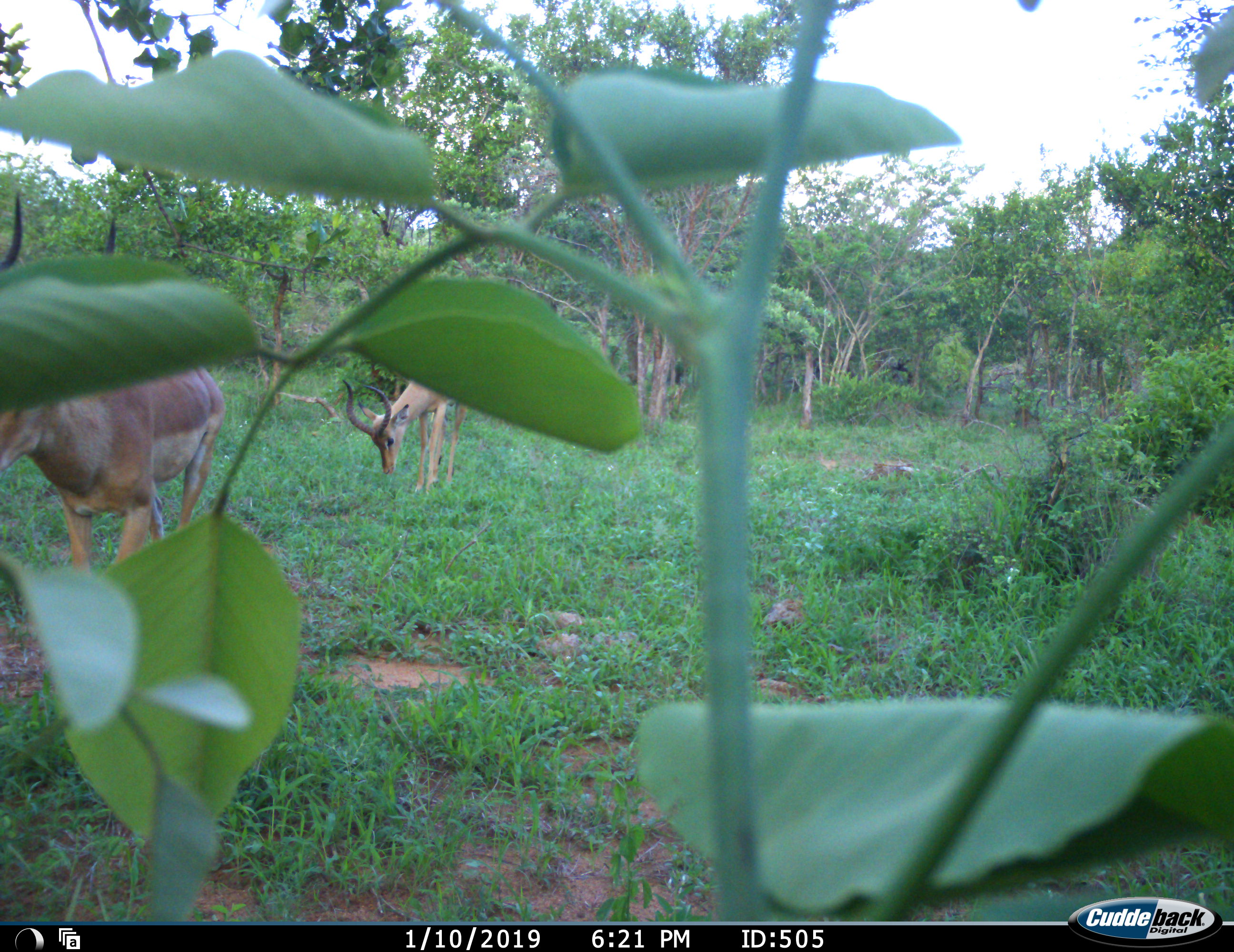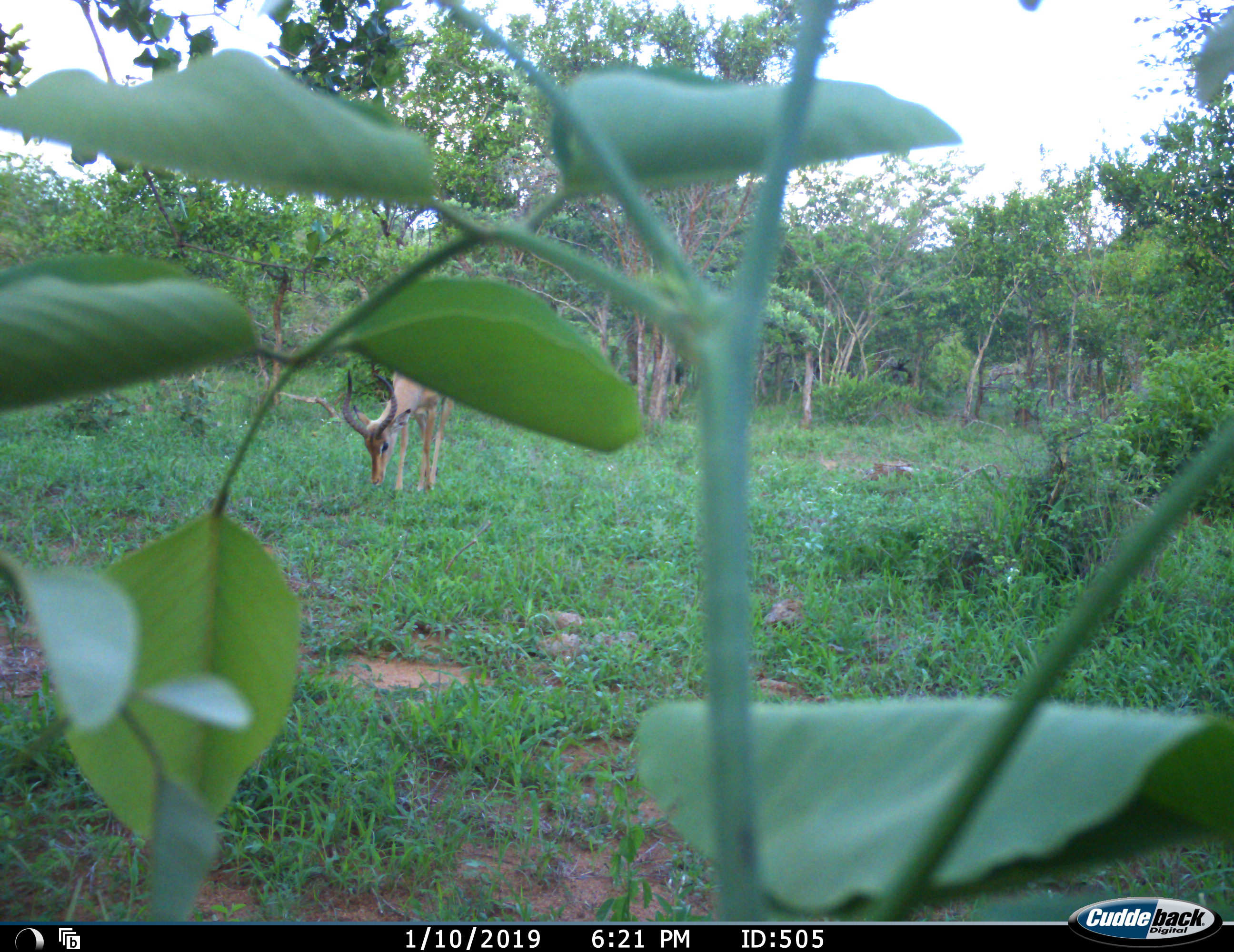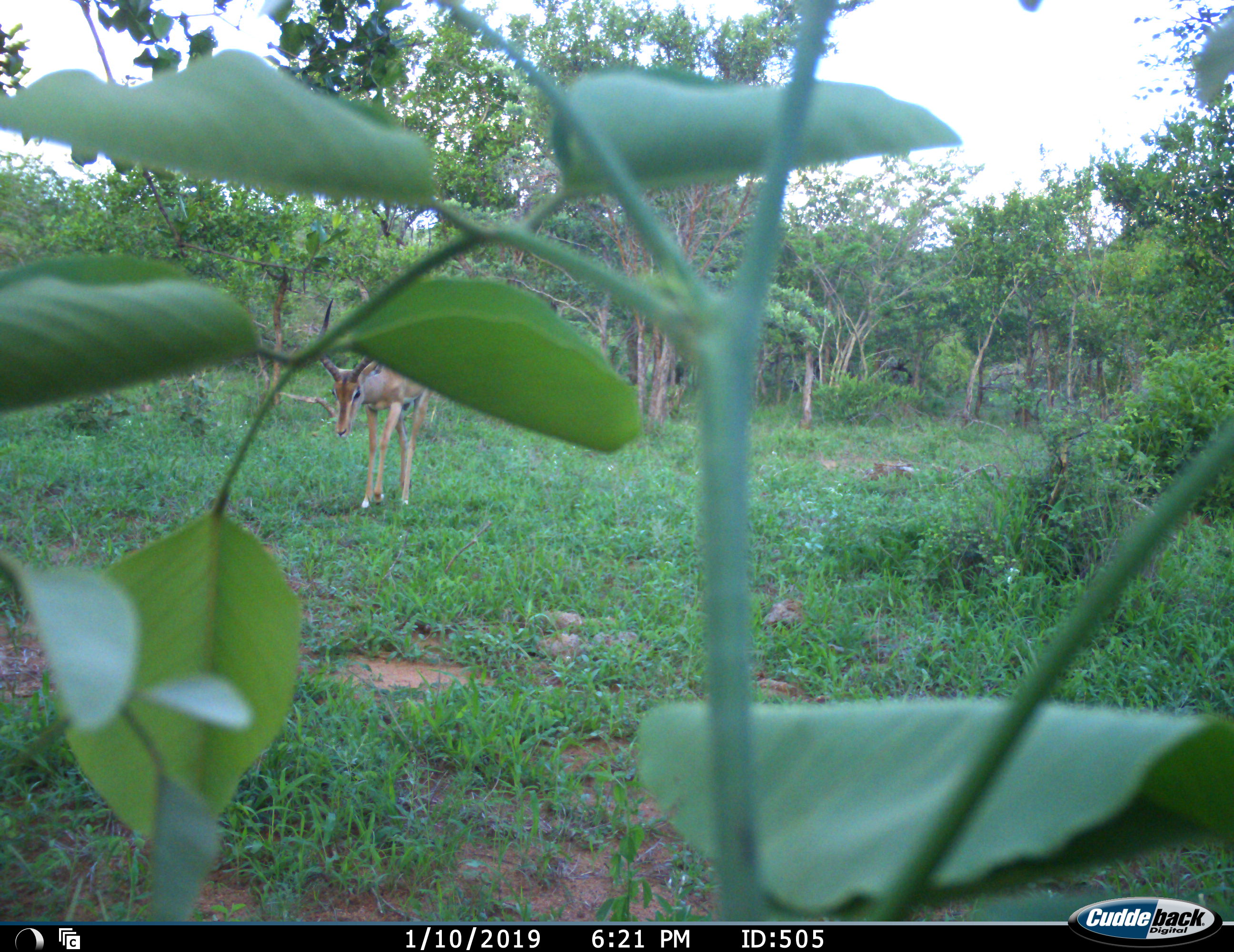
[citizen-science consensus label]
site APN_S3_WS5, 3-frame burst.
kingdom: Animalia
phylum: Chordata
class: Mammalia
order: Artiodactyla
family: Bovidae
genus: Aepyceros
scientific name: Aepyceros melampus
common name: impala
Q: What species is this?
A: Impala (Aepyceros melampus).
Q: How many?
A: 2.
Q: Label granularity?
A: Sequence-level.